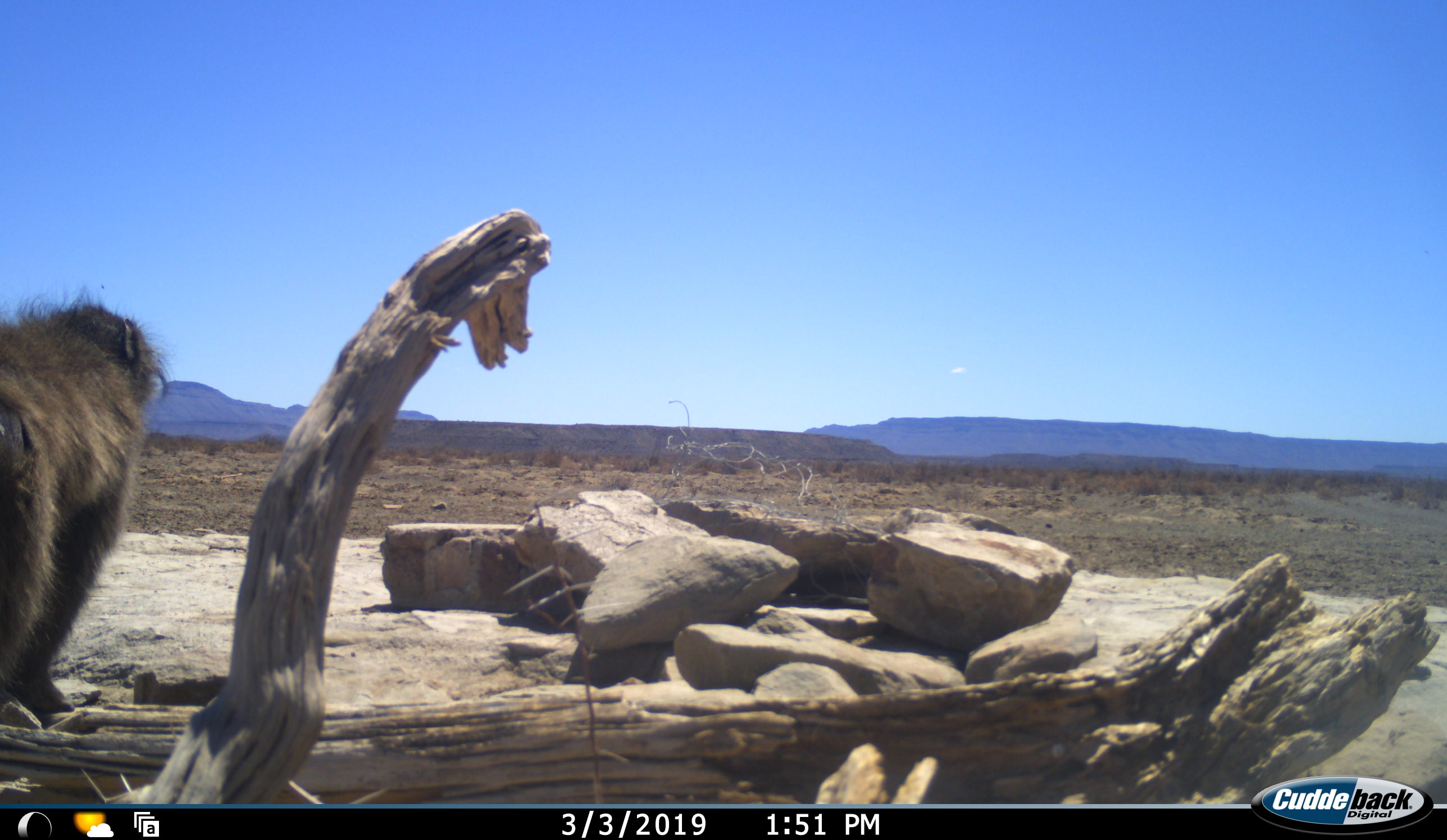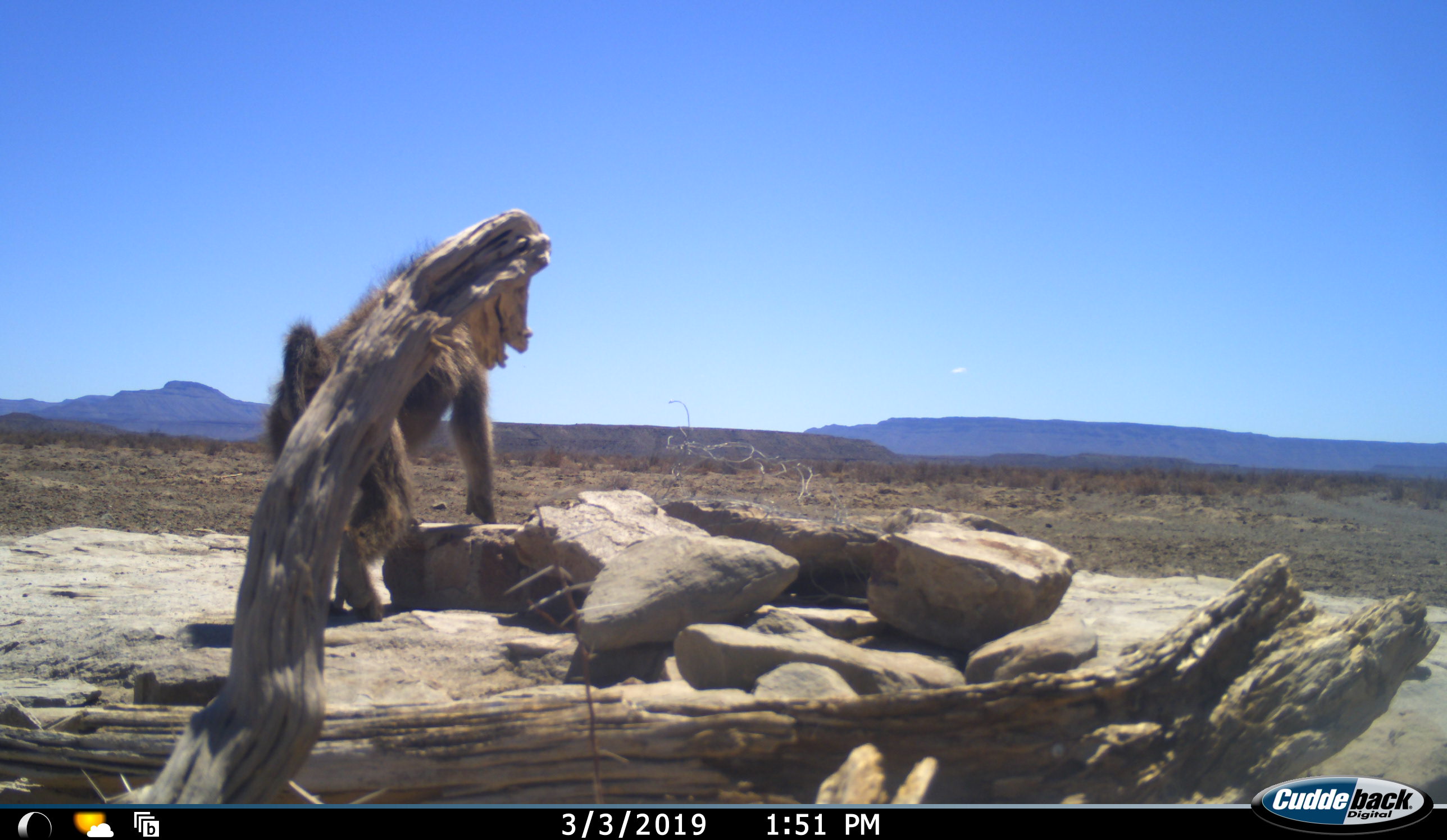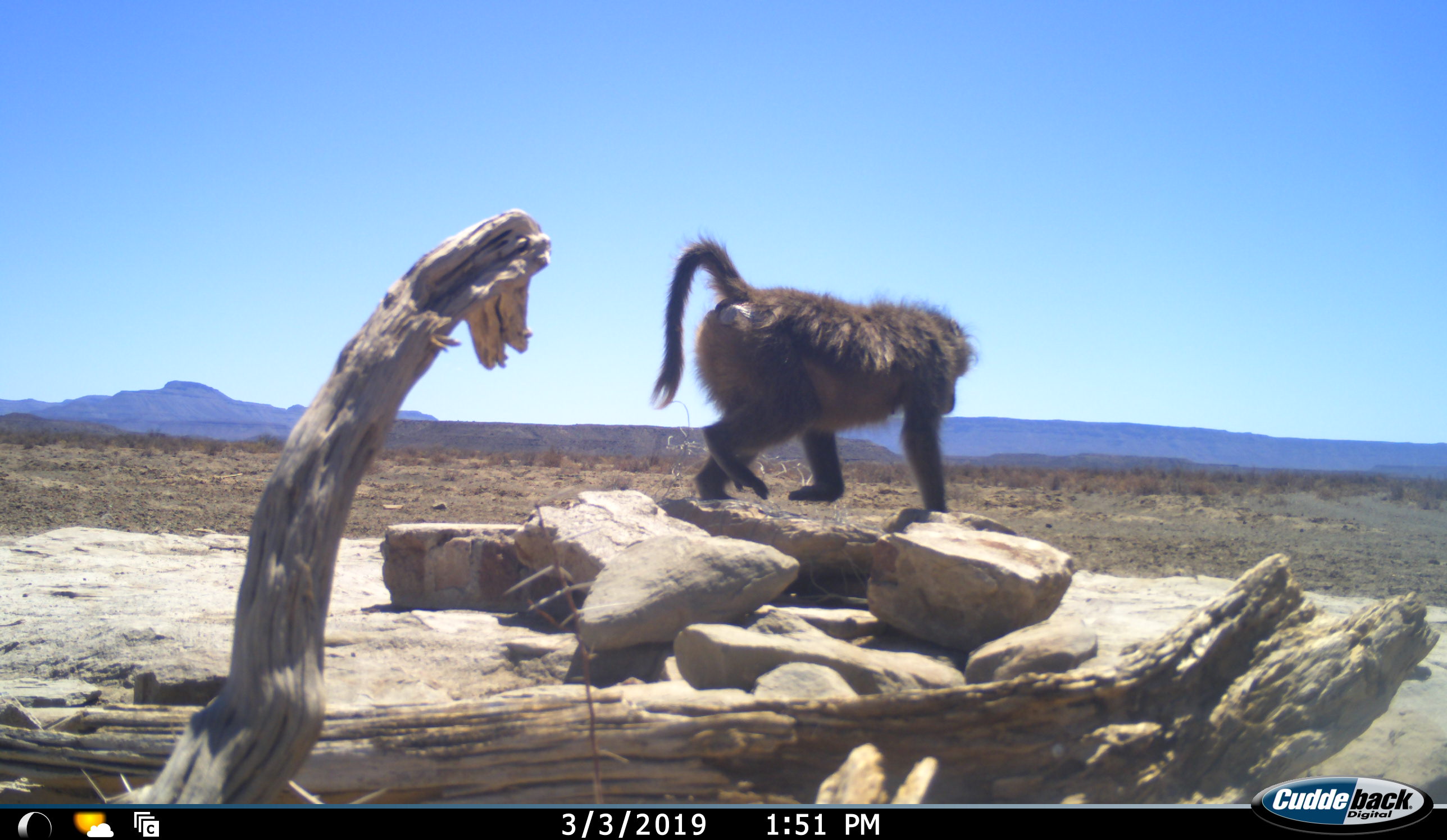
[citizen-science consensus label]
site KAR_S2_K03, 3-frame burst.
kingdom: Animalia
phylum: Chordata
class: Mammalia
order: Primates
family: Cercopithecidae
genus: Papio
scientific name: Papio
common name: baboon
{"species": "baboon (Papio)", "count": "1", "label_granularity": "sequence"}